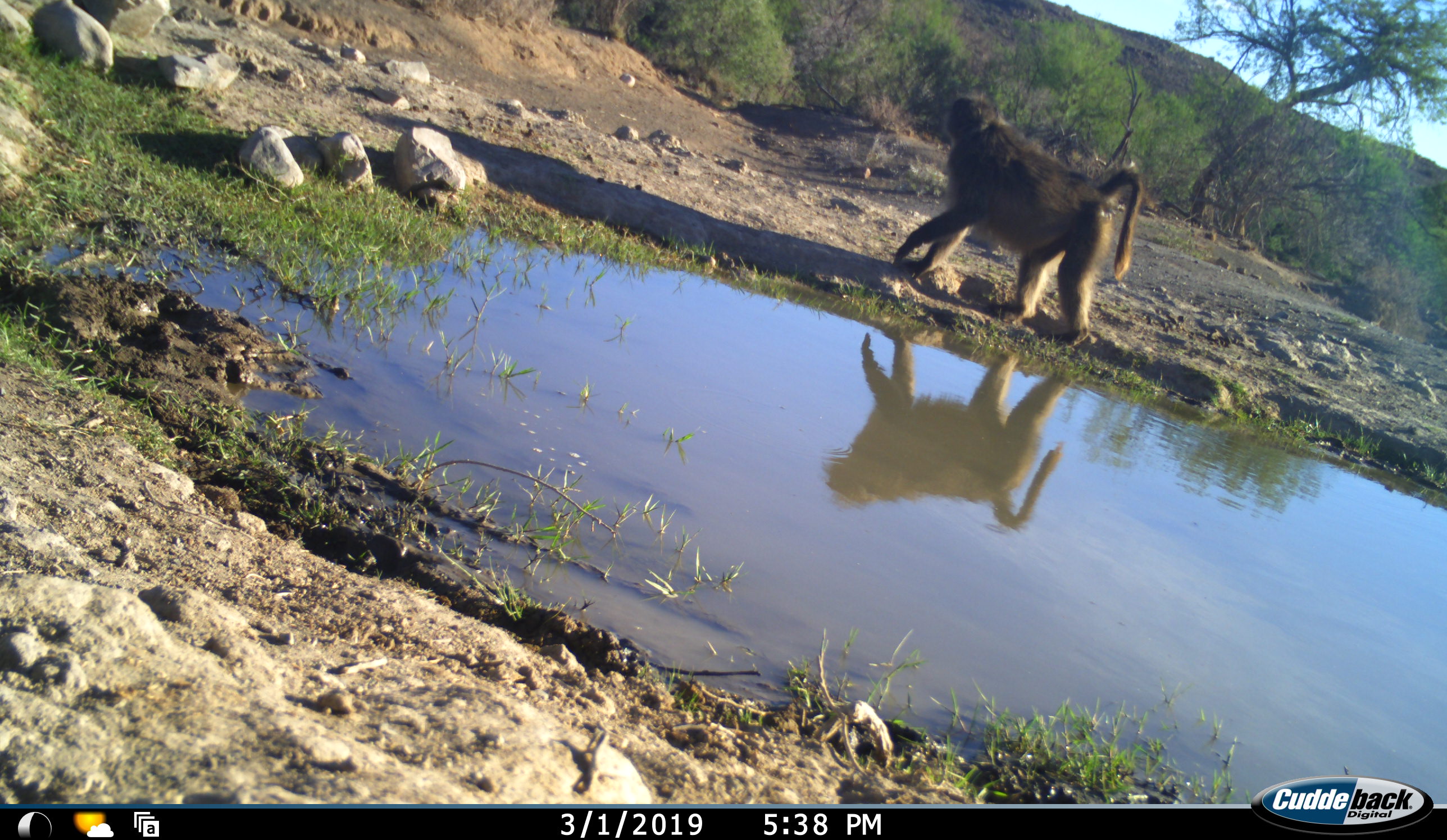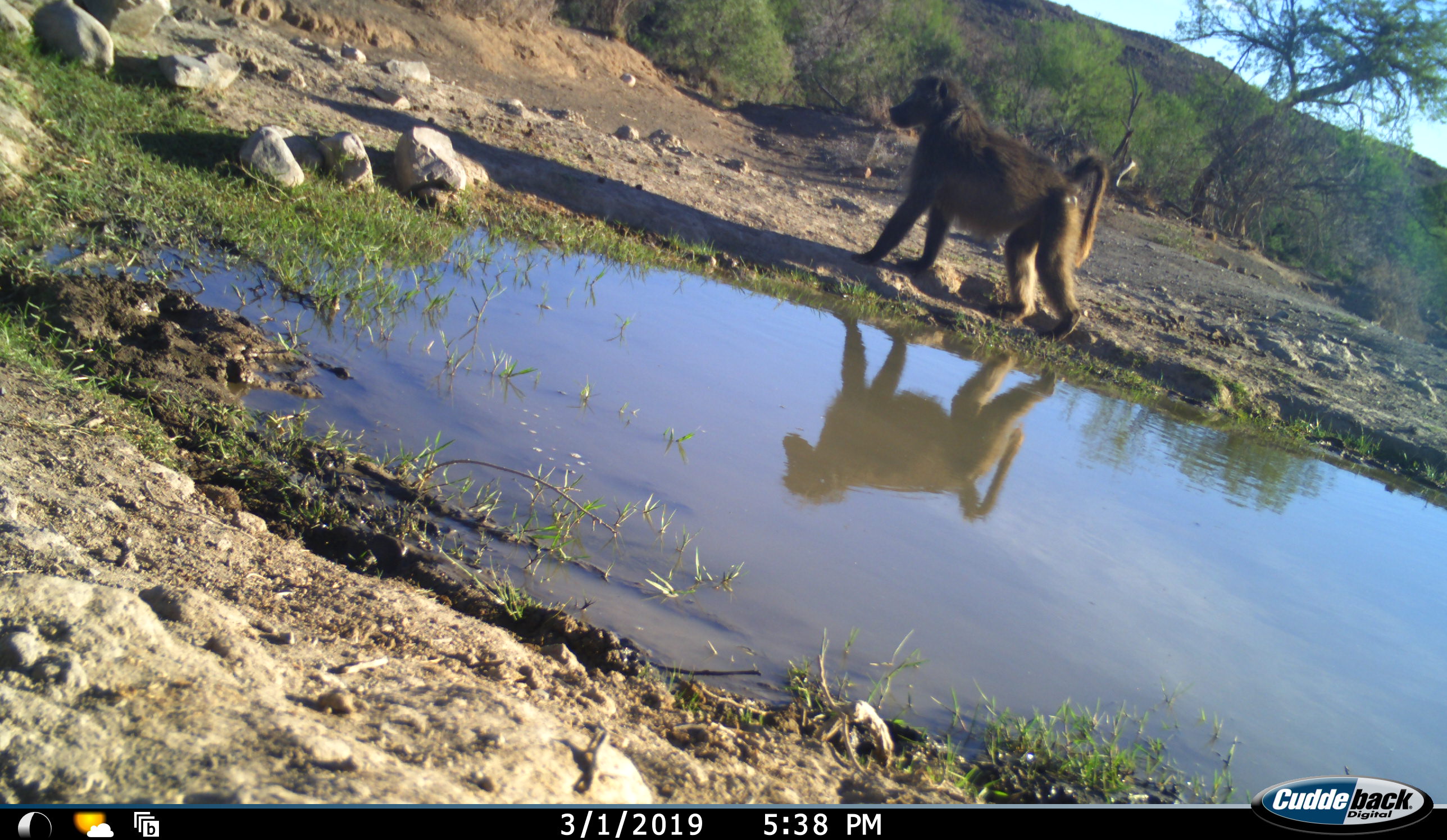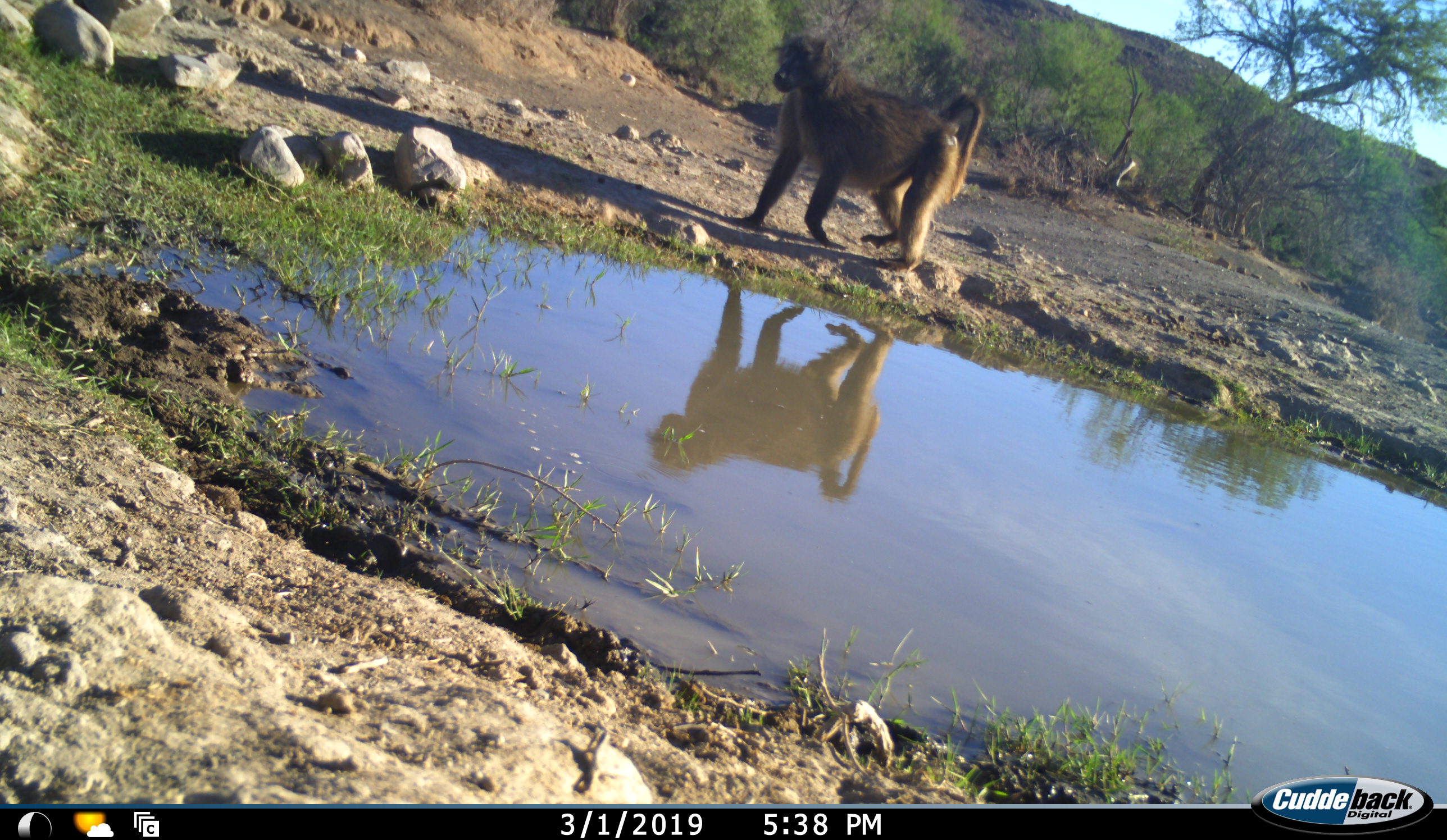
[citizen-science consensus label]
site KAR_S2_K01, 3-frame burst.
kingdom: Animalia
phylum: Chordata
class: Mammalia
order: Primates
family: Cercopithecidae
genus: Papio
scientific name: Papio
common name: baboon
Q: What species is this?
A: Baboon (Papio).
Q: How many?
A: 1.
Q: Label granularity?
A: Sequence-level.